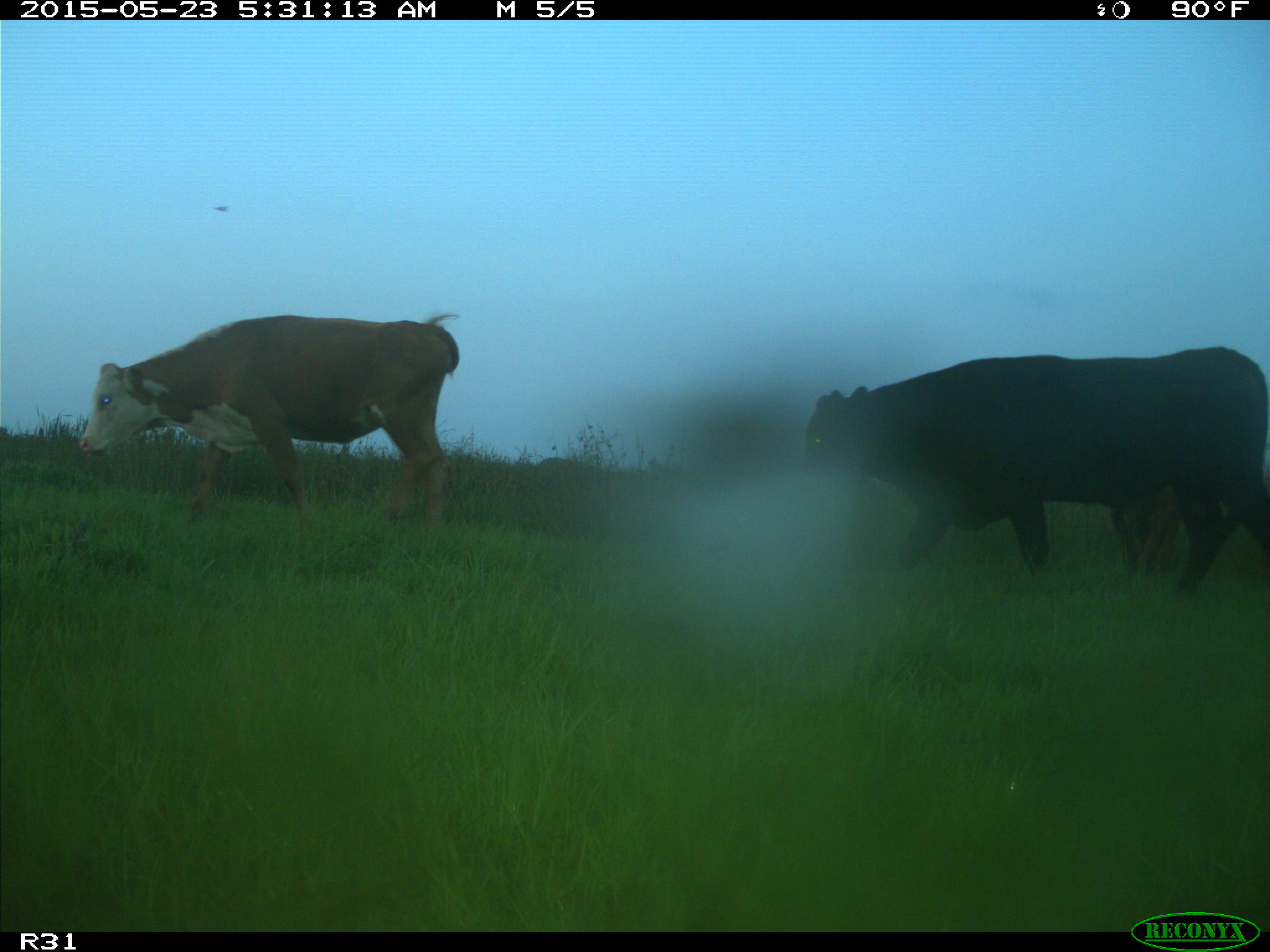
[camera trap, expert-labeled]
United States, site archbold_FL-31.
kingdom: Animalia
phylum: Chordata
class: Mammalia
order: Artiodactyla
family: Bovidae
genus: Bos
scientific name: Bos taurus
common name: domestic cow